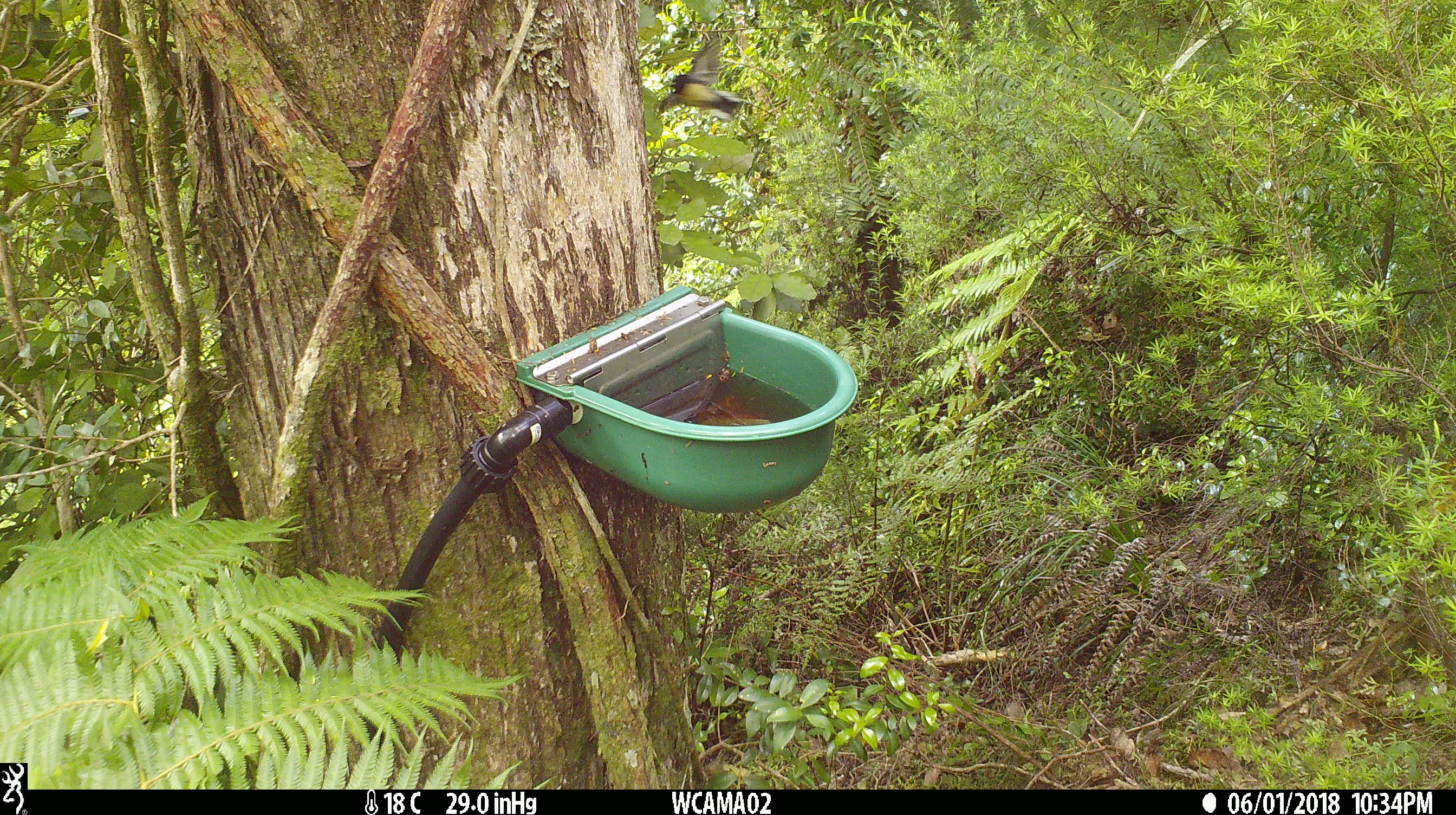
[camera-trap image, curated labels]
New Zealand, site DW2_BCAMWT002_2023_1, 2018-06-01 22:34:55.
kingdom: Animalia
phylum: Chordata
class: Aves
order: Passeriformes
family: Petroicidae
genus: Petroica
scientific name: Petroica macrocephala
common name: tomtit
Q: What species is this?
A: Tomtit (Petroica macrocephala).